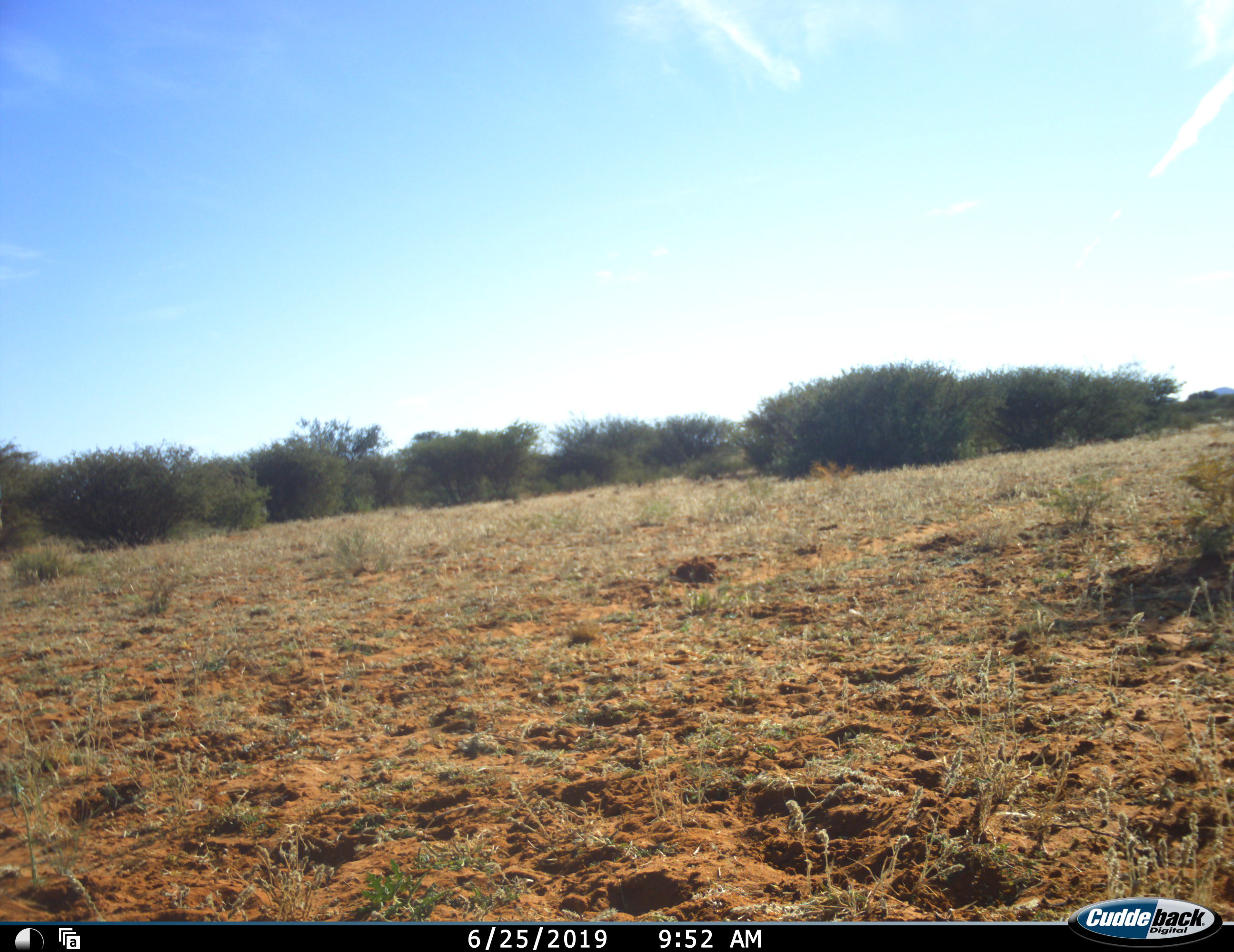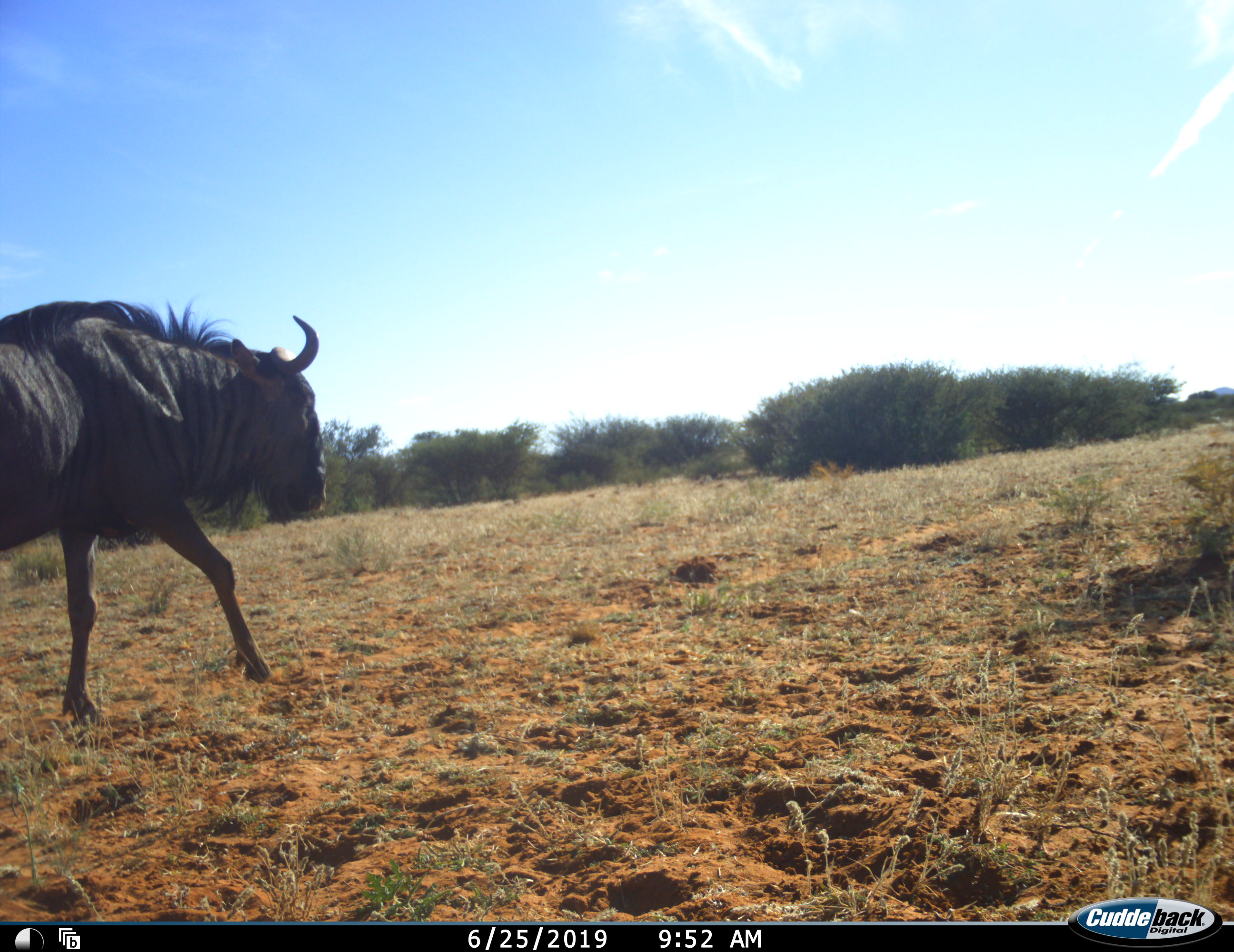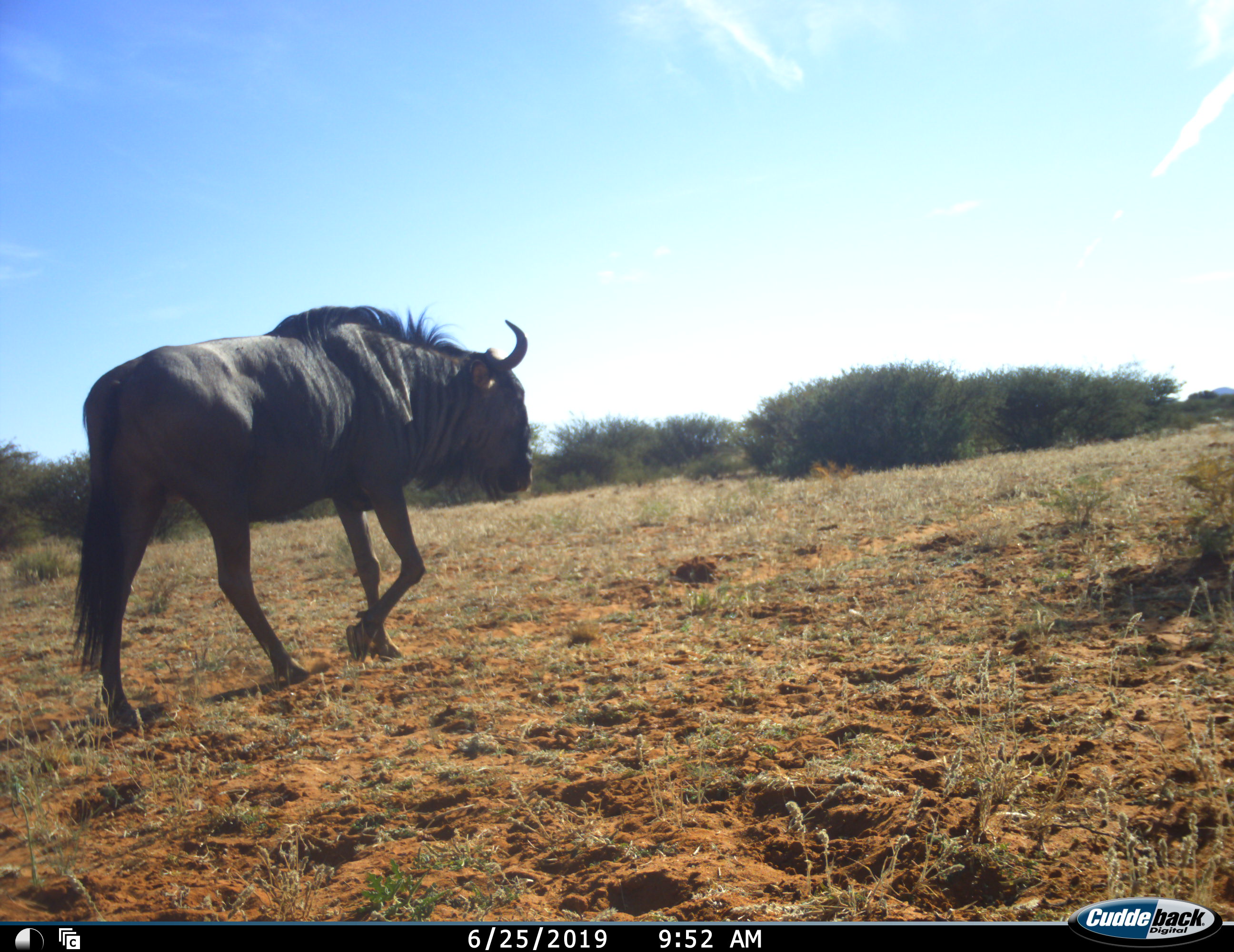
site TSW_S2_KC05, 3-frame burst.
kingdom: Animalia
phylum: Chordata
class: Mammalia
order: Artiodactyla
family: Bovidae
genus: Connochaetes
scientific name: Connochaetes taurinus taurinus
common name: blue wildebeest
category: wildebeestblue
Wildebeestblue (blue wildebeest) (Connochaetes taurinus taurinus), count 1. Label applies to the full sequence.